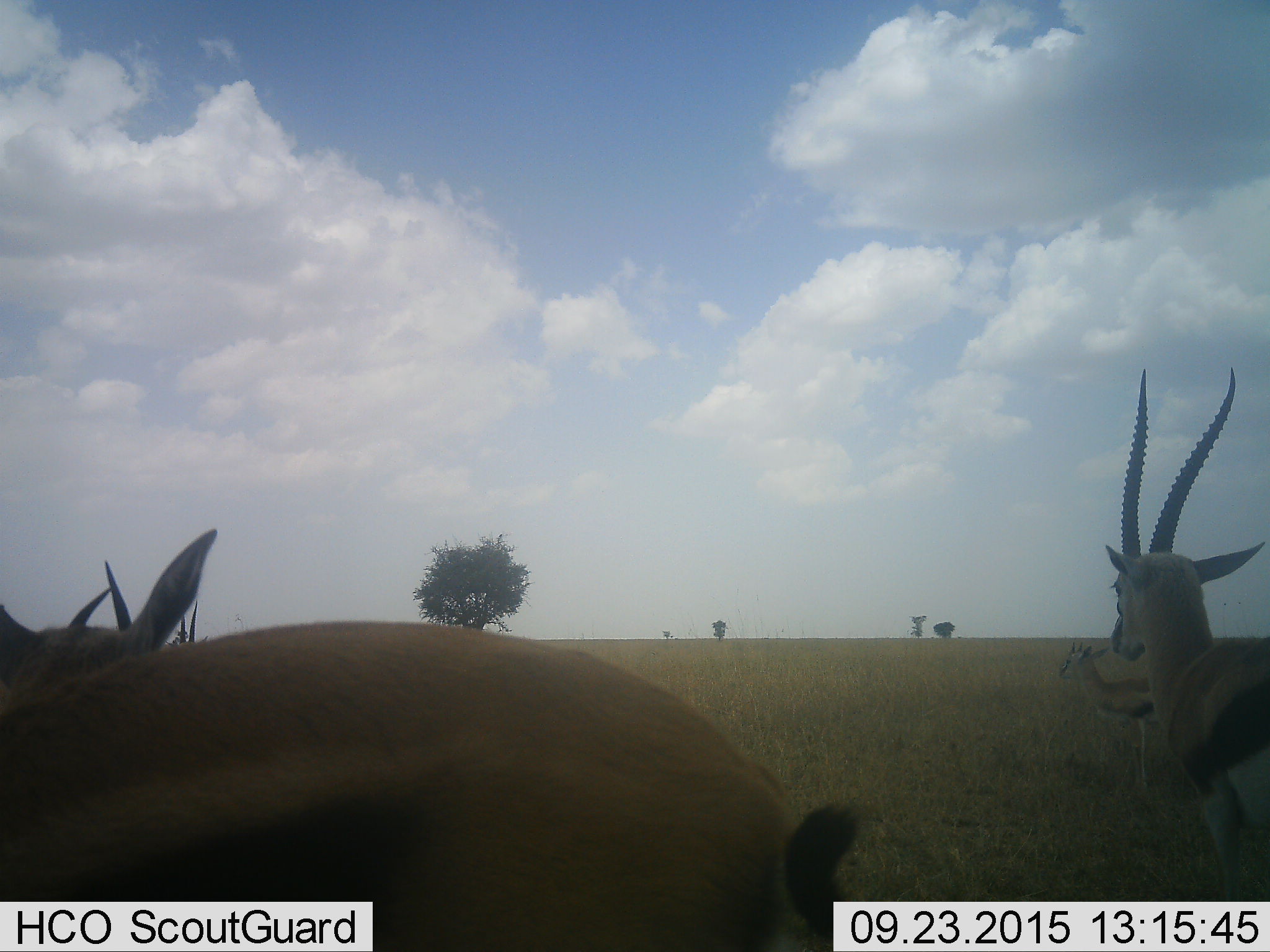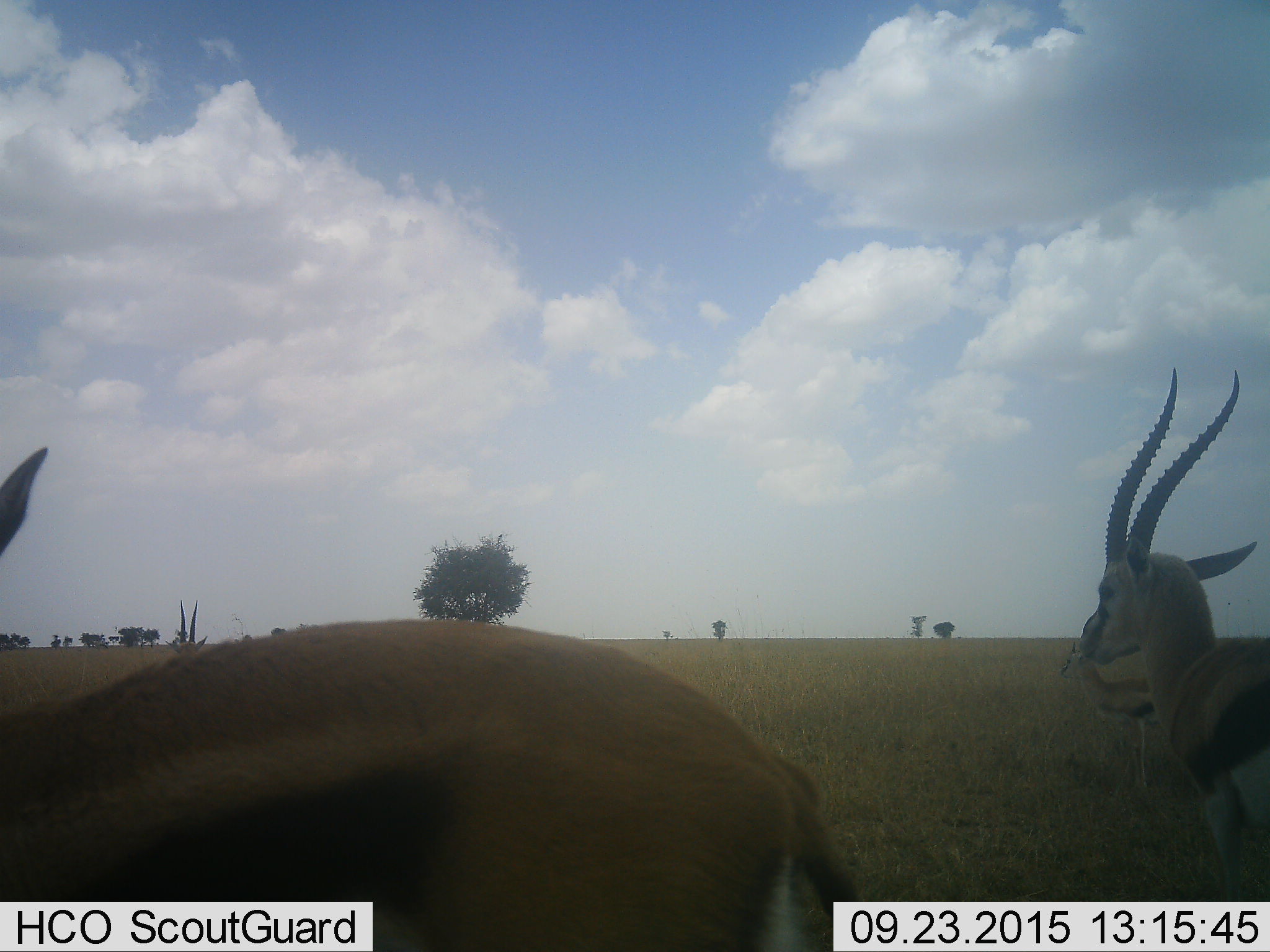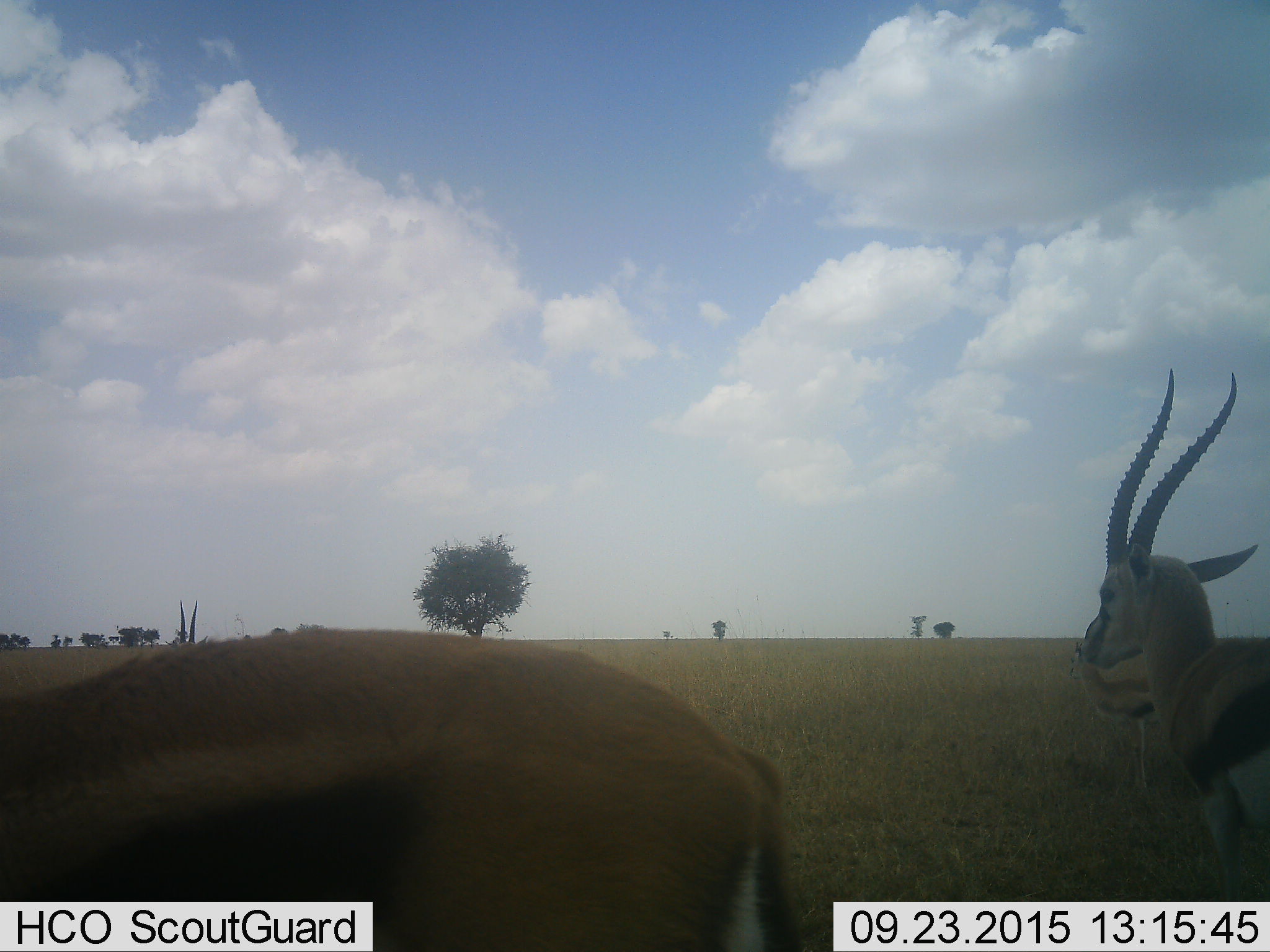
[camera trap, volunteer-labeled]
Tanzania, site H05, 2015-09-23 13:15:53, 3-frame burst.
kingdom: Animalia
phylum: Chordata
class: Mammalia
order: Artiodactyla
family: Bovidae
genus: Eudorcas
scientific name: Eudorcas thomsonii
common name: thomson's gazelle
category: gazellethomsons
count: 5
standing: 100%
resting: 0%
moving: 14%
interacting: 0%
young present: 29%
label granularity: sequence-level